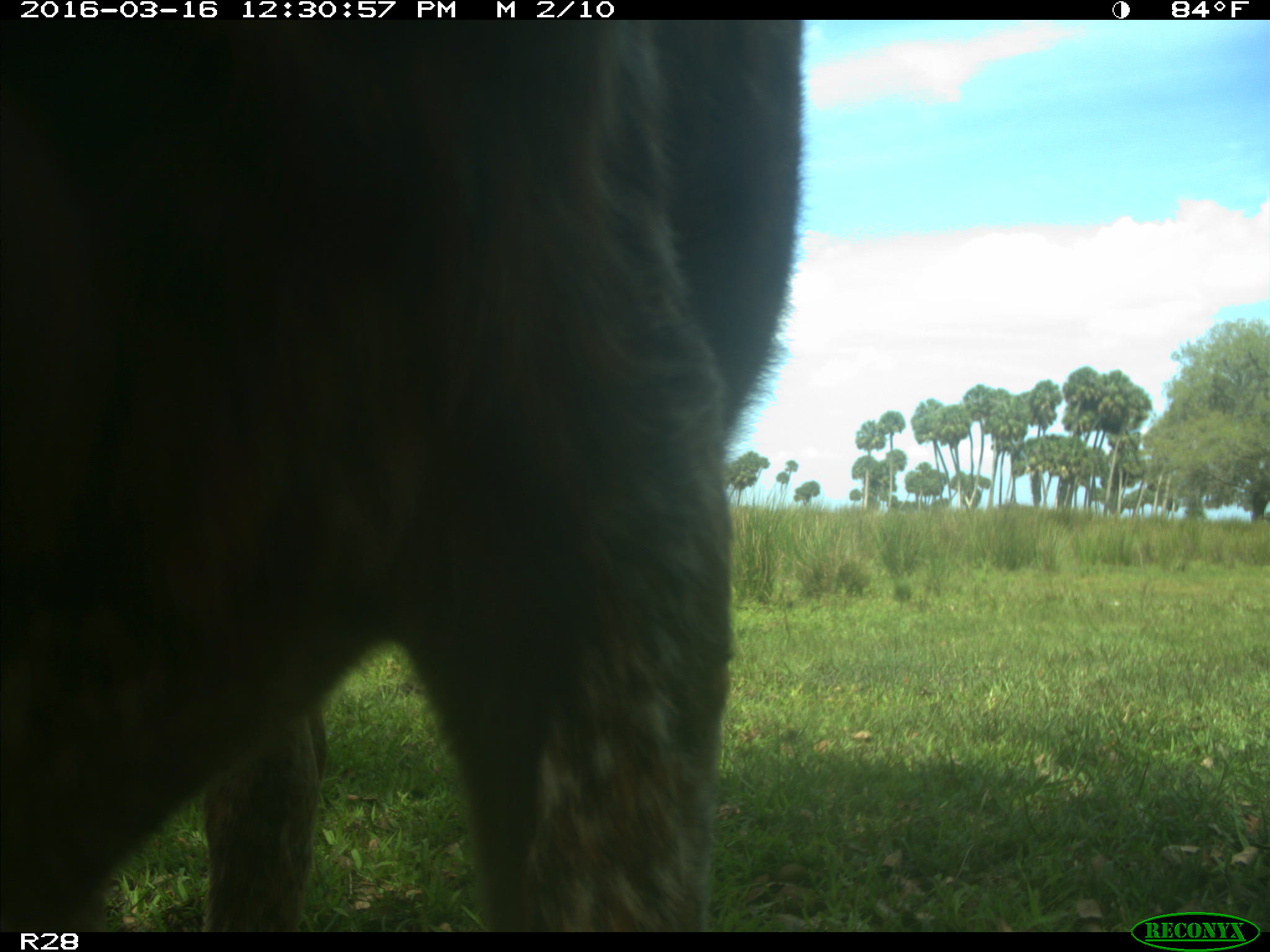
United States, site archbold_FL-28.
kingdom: Animalia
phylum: Chordata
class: Mammalia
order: Artiodactyla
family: Bovidae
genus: Bos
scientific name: Bos taurus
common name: domestic cow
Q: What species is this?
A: Bos taurus (domestic cow).